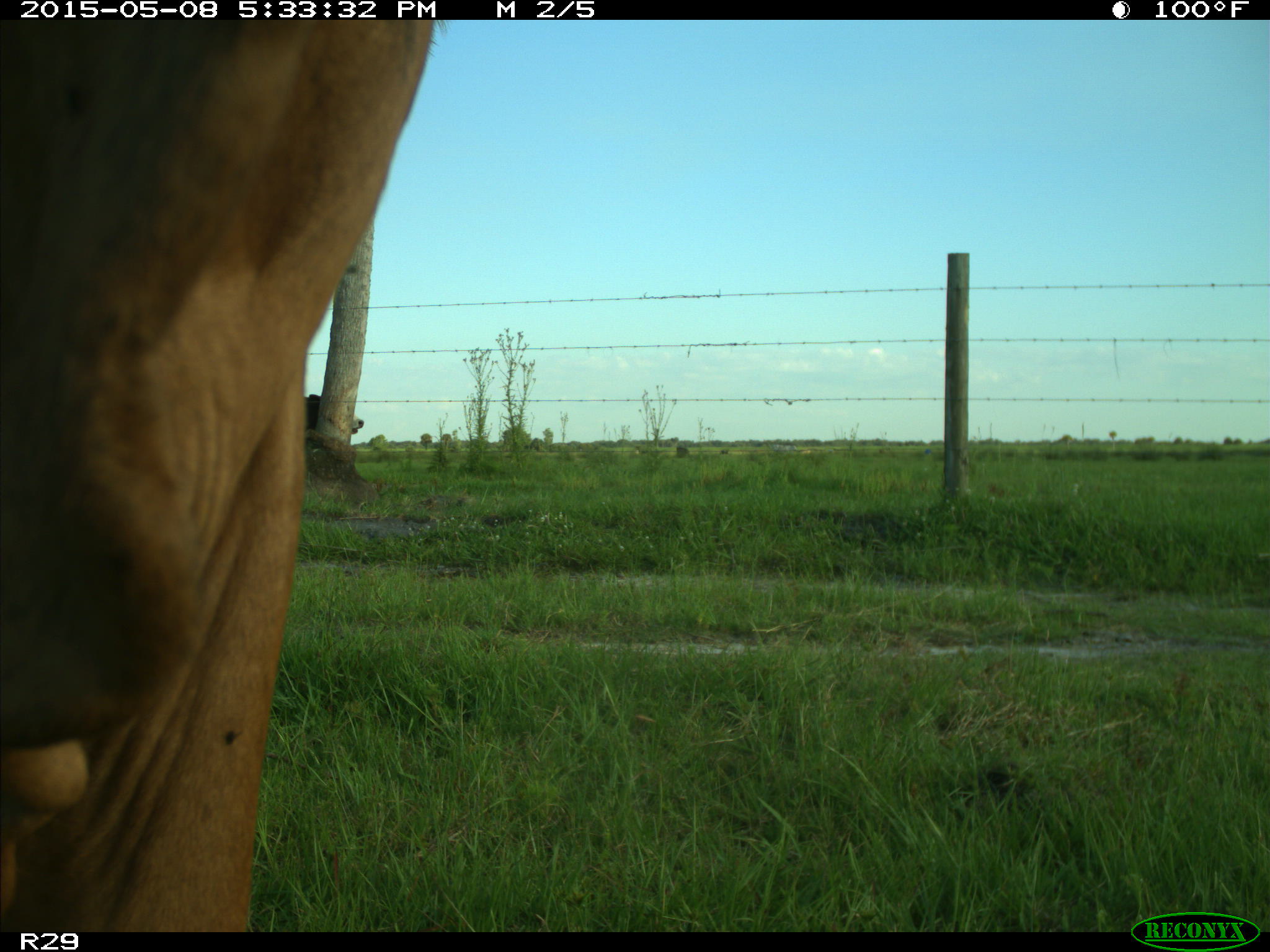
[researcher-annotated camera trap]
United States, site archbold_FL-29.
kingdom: Animalia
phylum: Chordata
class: Mammalia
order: Artiodactyla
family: Bovidae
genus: Bos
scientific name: Bos taurus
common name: domestic cow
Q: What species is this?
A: Bos taurus (domestic cow).